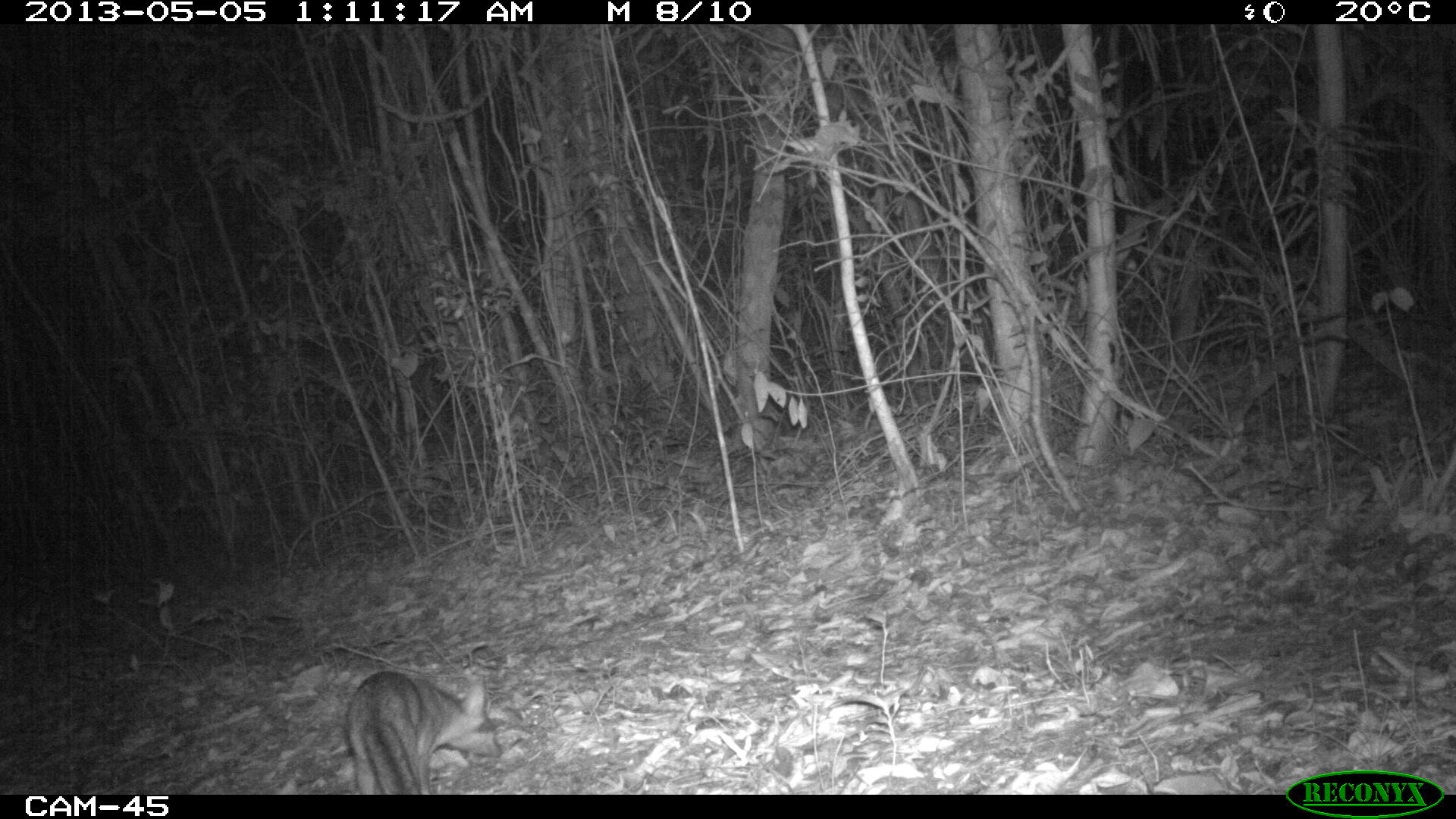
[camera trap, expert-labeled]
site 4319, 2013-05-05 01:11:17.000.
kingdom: Animalia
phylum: Chordata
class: Mammalia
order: Carnivora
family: Canidae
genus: Urocyon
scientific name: Urocyon cinereoargenteus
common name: gray fox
Urocyon cinereoargenteus (gray fox), count 1.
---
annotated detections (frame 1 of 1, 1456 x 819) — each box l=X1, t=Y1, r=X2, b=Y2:
urocyon cinereoargenteus: l=340, t=670, r=503, b=793